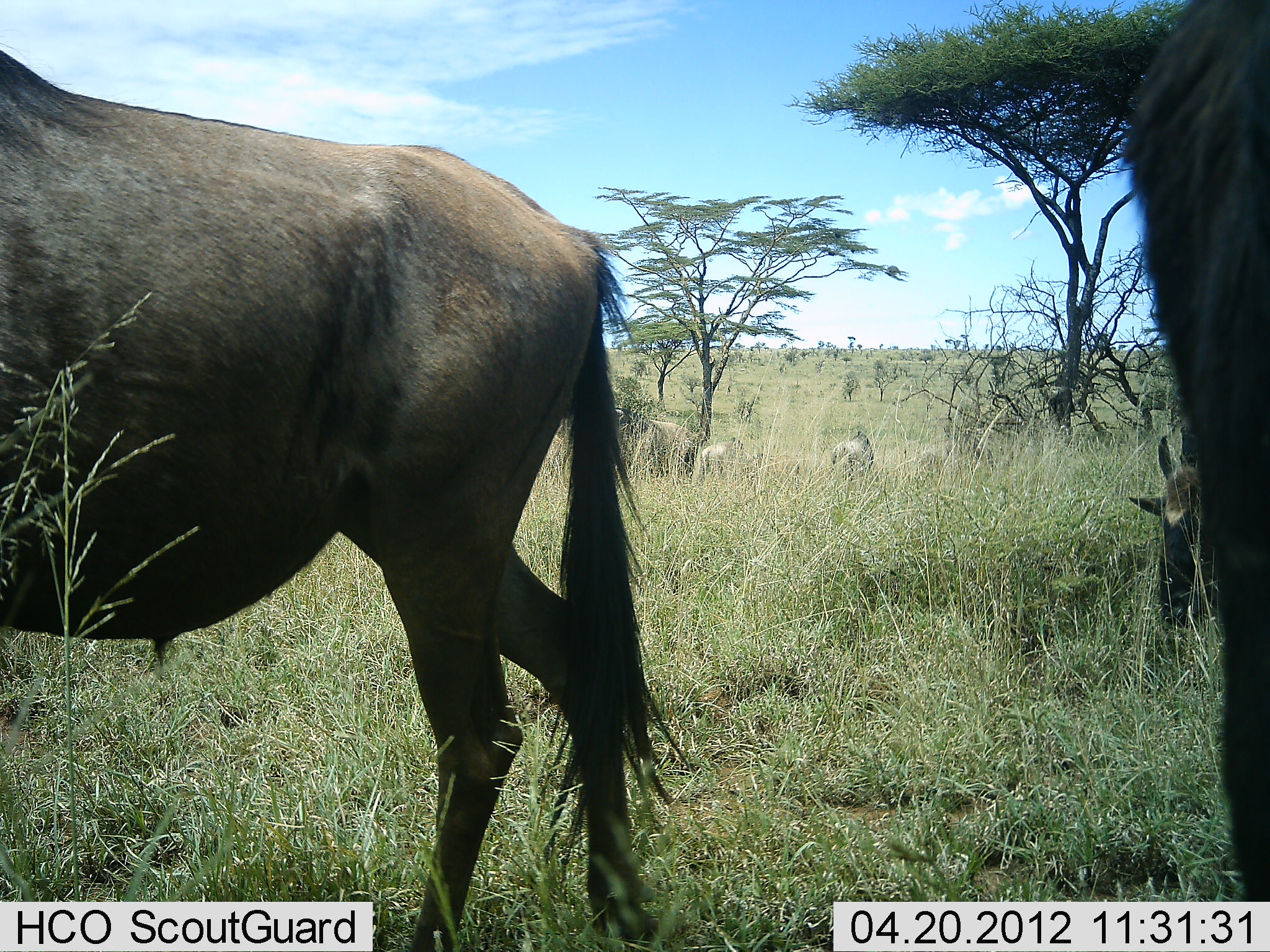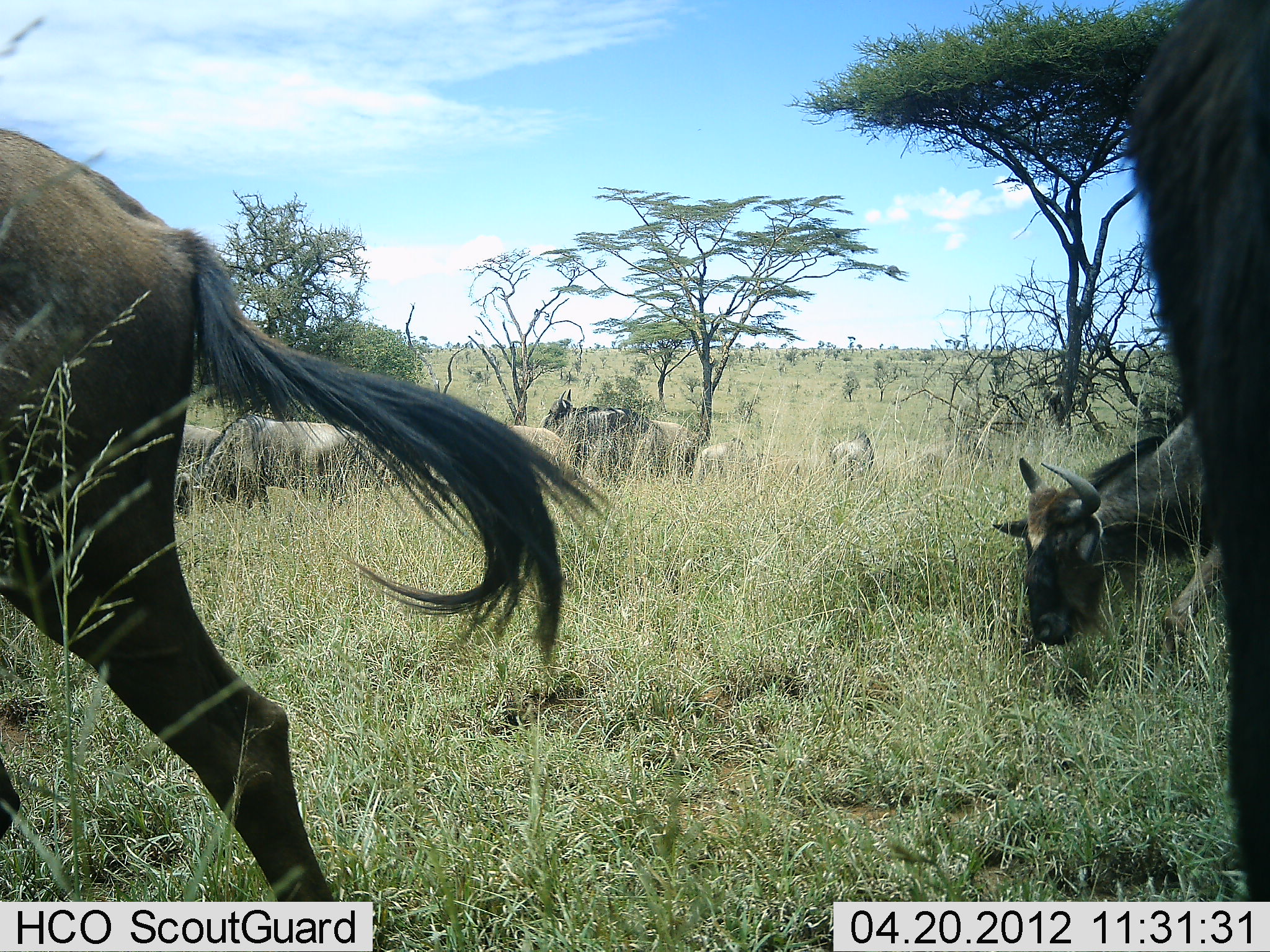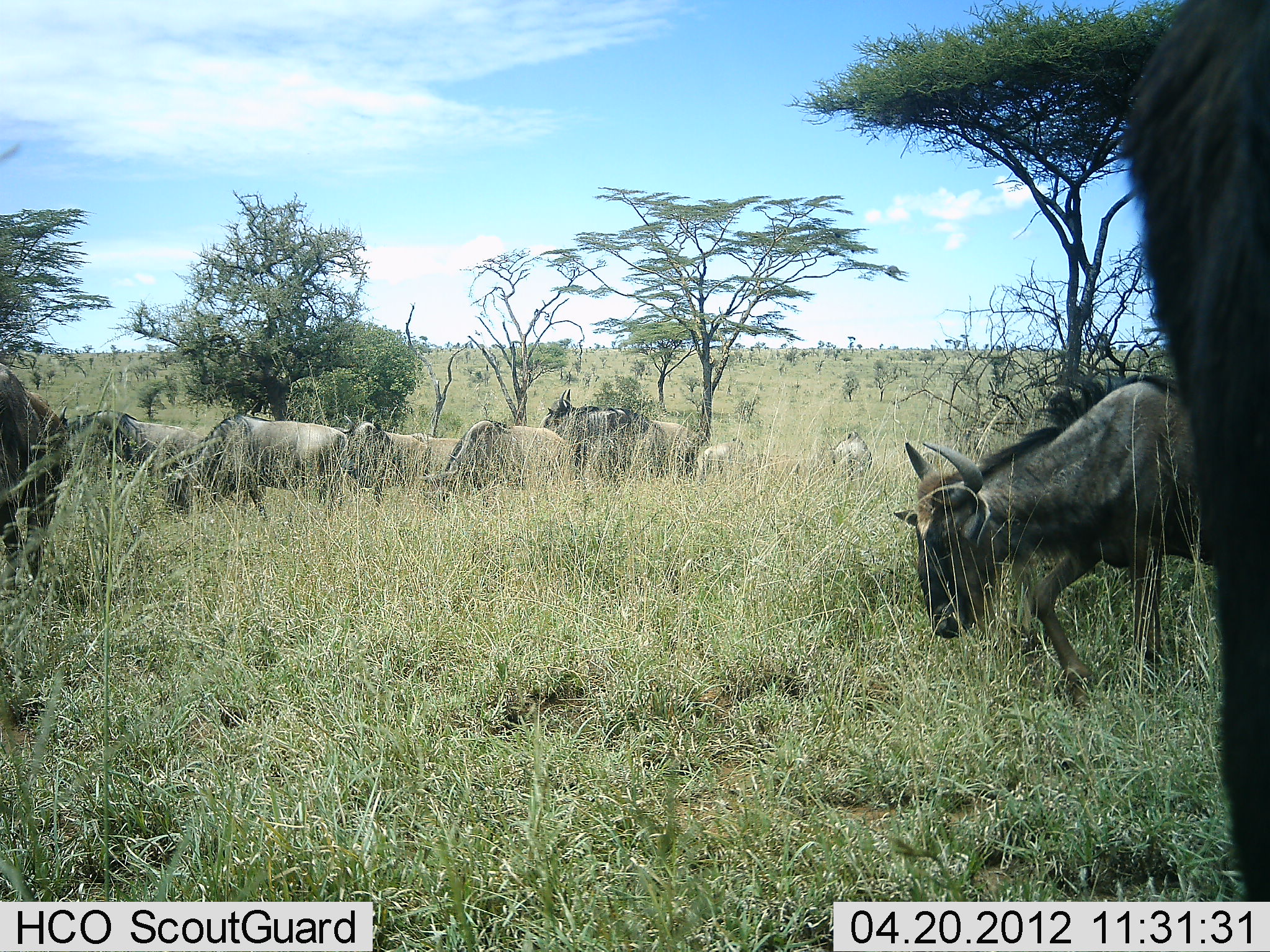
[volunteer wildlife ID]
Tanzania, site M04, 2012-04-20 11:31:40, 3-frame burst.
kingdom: Animalia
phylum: Chordata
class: Mammalia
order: Artiodactyla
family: Bovidae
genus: Connochaetes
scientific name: Connochaetes taurinus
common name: blue wildebeest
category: wildebeest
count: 10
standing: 35%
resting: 0%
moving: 82%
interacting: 12%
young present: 12%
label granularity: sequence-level